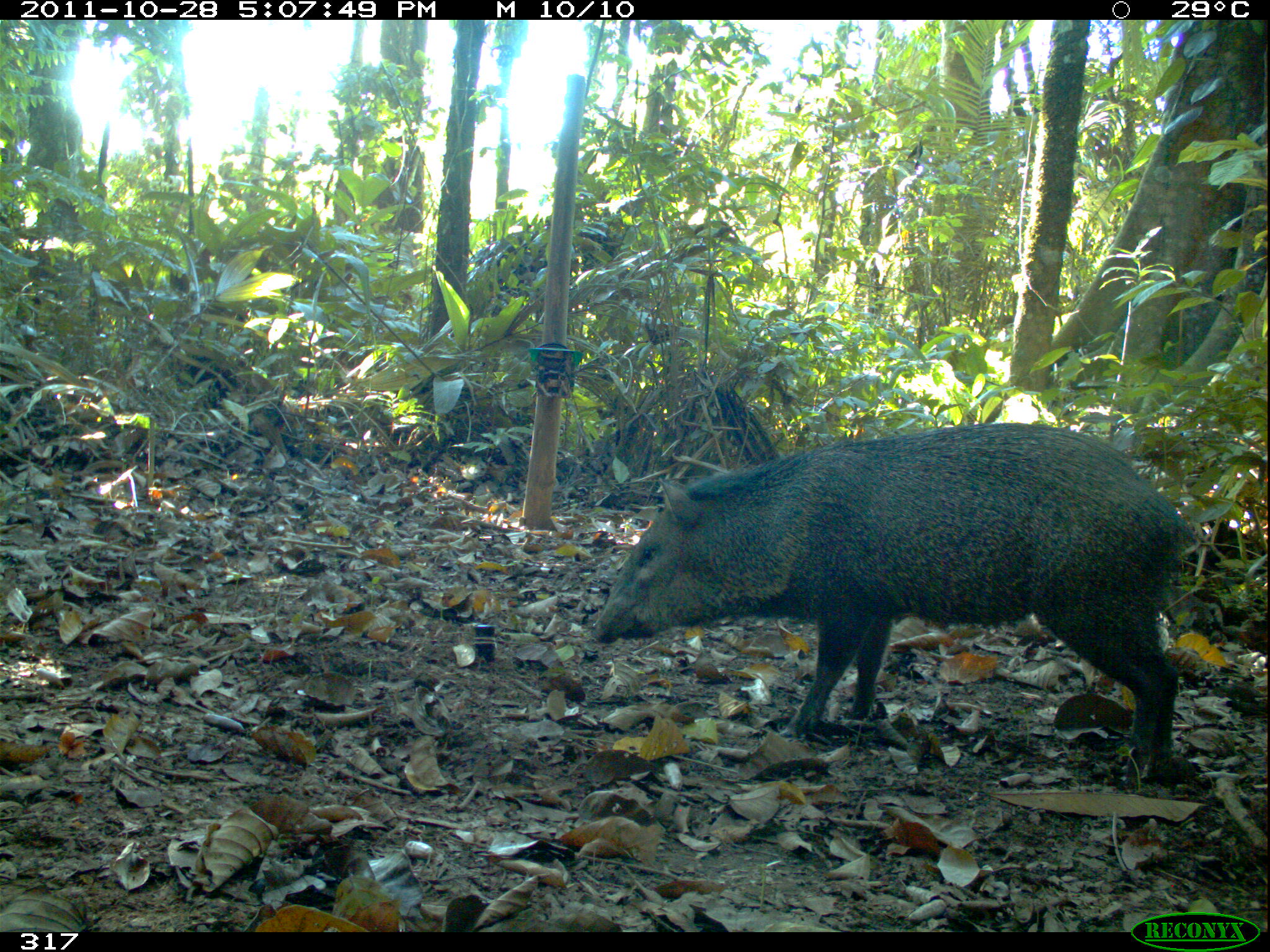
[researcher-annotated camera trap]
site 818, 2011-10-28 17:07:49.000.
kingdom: Animalia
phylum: Chordata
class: Mammalia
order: Artiodactyla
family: Tayassuidae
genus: Pecari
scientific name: Pecari tajacu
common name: collared peccary